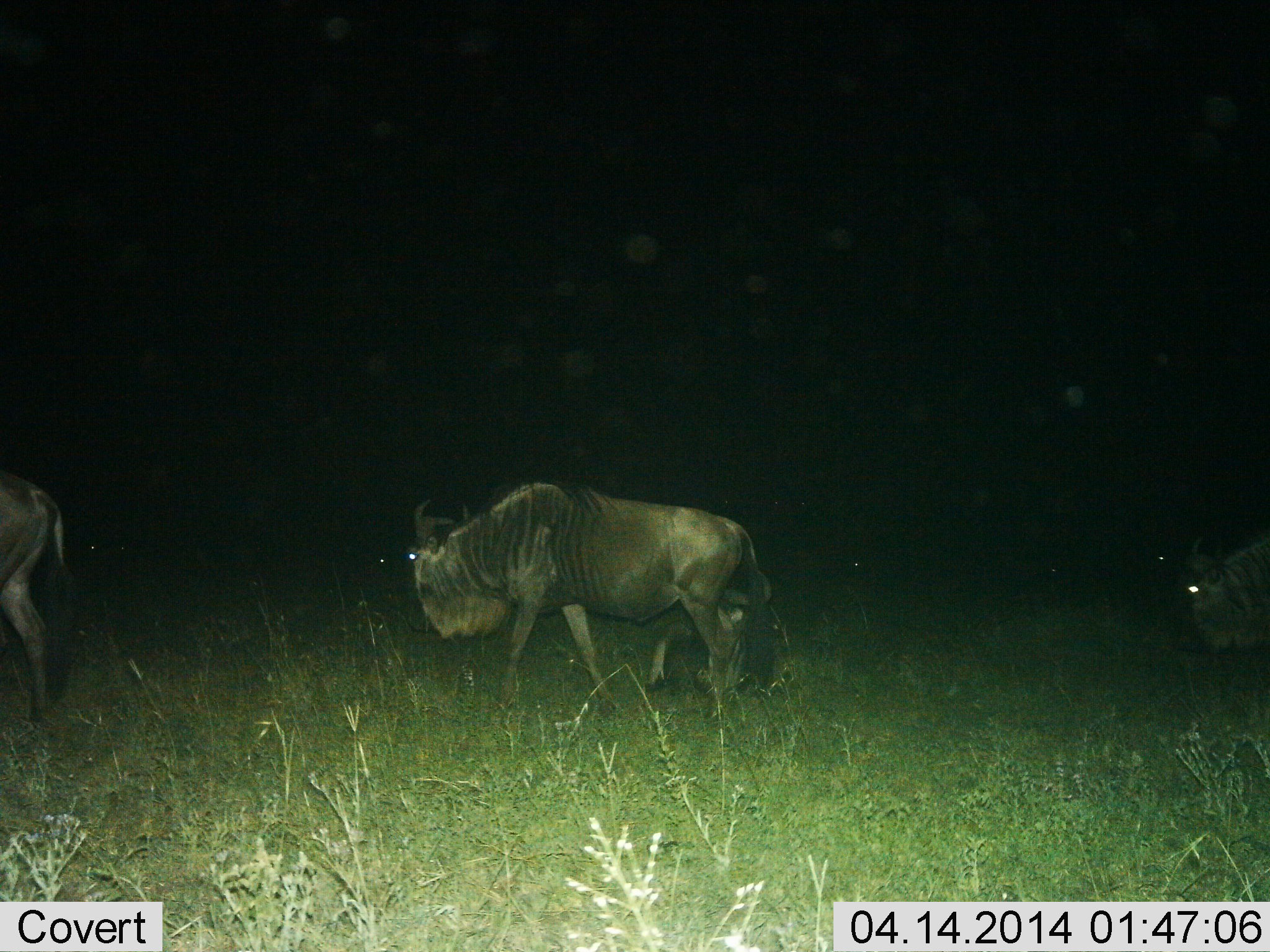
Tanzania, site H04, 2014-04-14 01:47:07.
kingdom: Animalia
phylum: Chordata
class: Mammalia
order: Artiodactyla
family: Bovidae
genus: Connochaetes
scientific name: Connochaetes taurinus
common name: blue wildebeest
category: wildebeest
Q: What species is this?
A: Wildebeest (blue wildebeest) (Connochaetes taurinus).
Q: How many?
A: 3.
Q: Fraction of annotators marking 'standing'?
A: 0%.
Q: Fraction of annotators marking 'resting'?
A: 0%.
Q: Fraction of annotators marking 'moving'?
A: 100%.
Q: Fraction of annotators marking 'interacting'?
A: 0%.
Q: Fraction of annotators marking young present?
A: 0%.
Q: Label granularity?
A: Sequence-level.